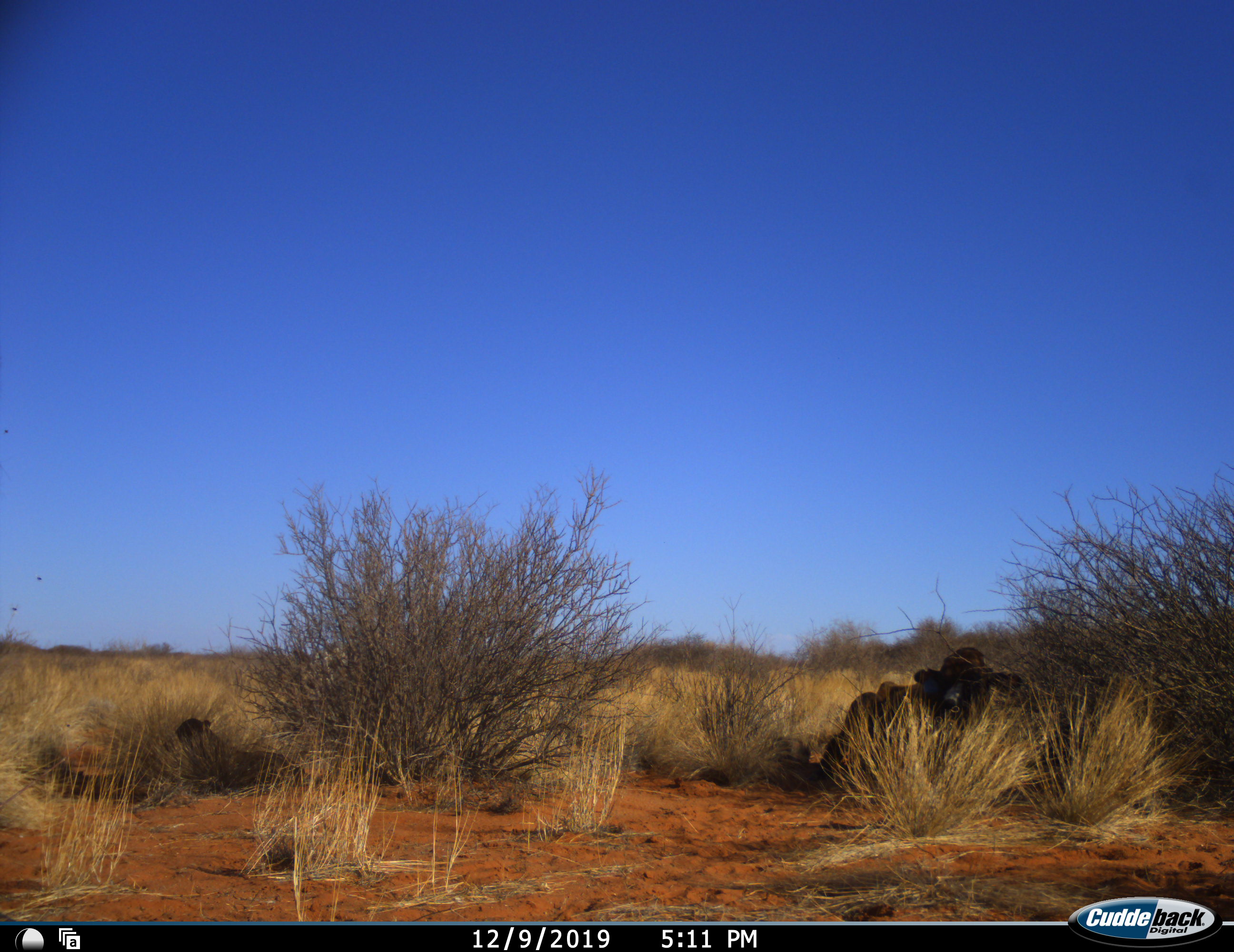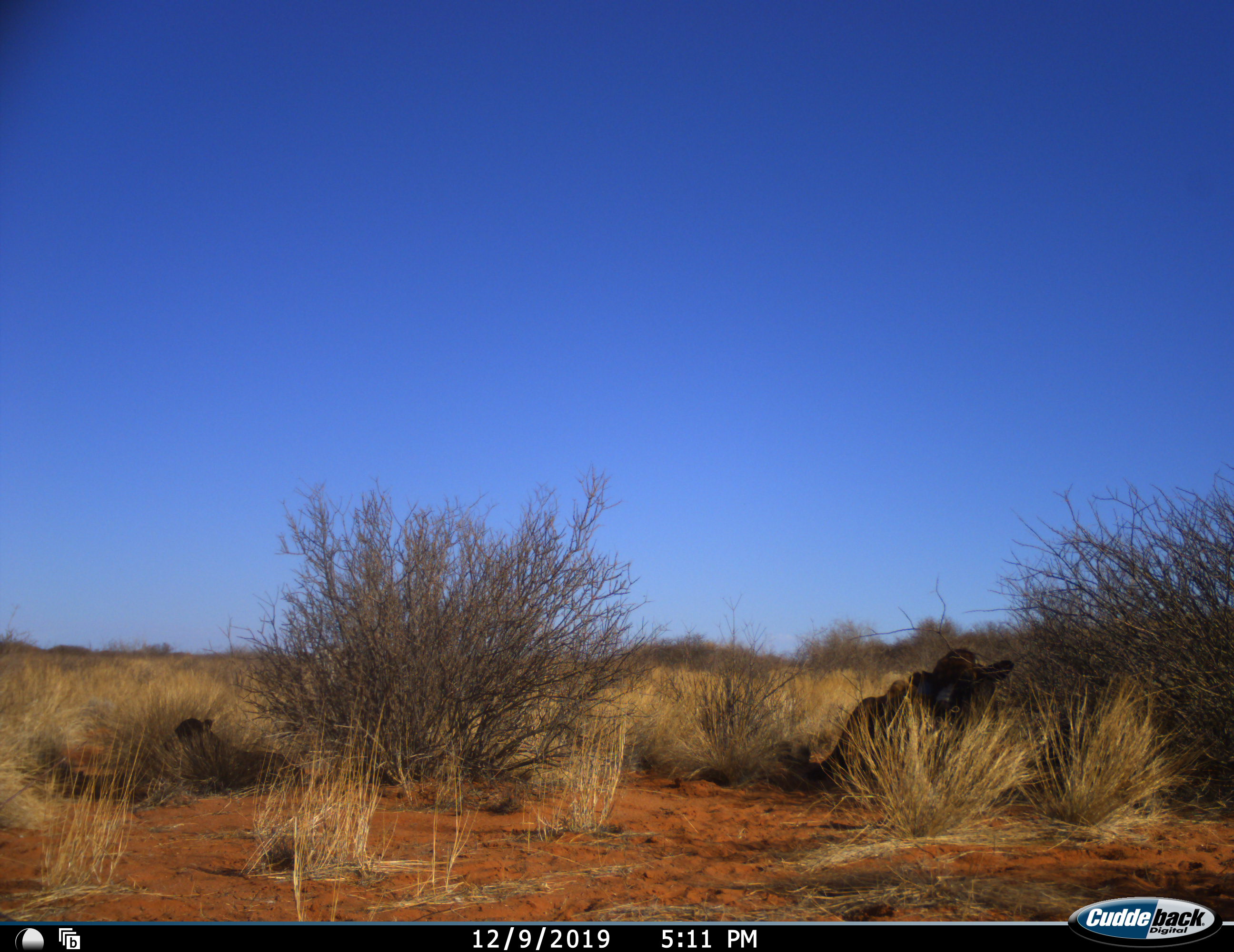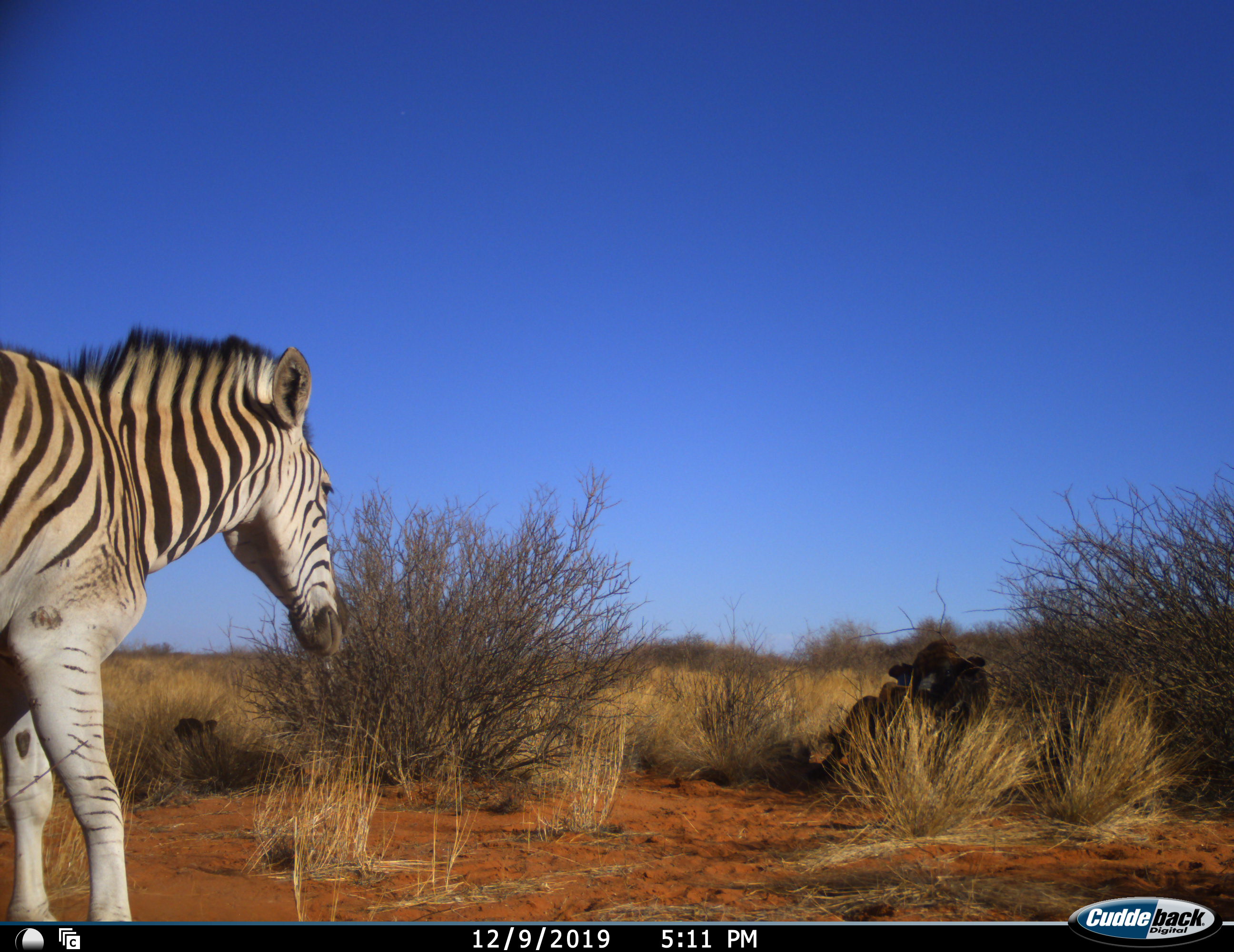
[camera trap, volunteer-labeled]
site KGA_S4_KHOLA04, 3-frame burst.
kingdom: Animalia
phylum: Chordata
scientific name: Vertebrata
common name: domestic animal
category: domesticanimal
Domesticanimal (domestic animal) (Vertebrata), count 2. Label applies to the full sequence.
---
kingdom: Animalia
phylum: Chordata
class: Mammalia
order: Perissodactyla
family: Equidae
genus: Equus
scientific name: Equus quagga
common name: plains zebra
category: zebraplains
Zebraplains (plains zebra) (Equus quagga), count 1. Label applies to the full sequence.